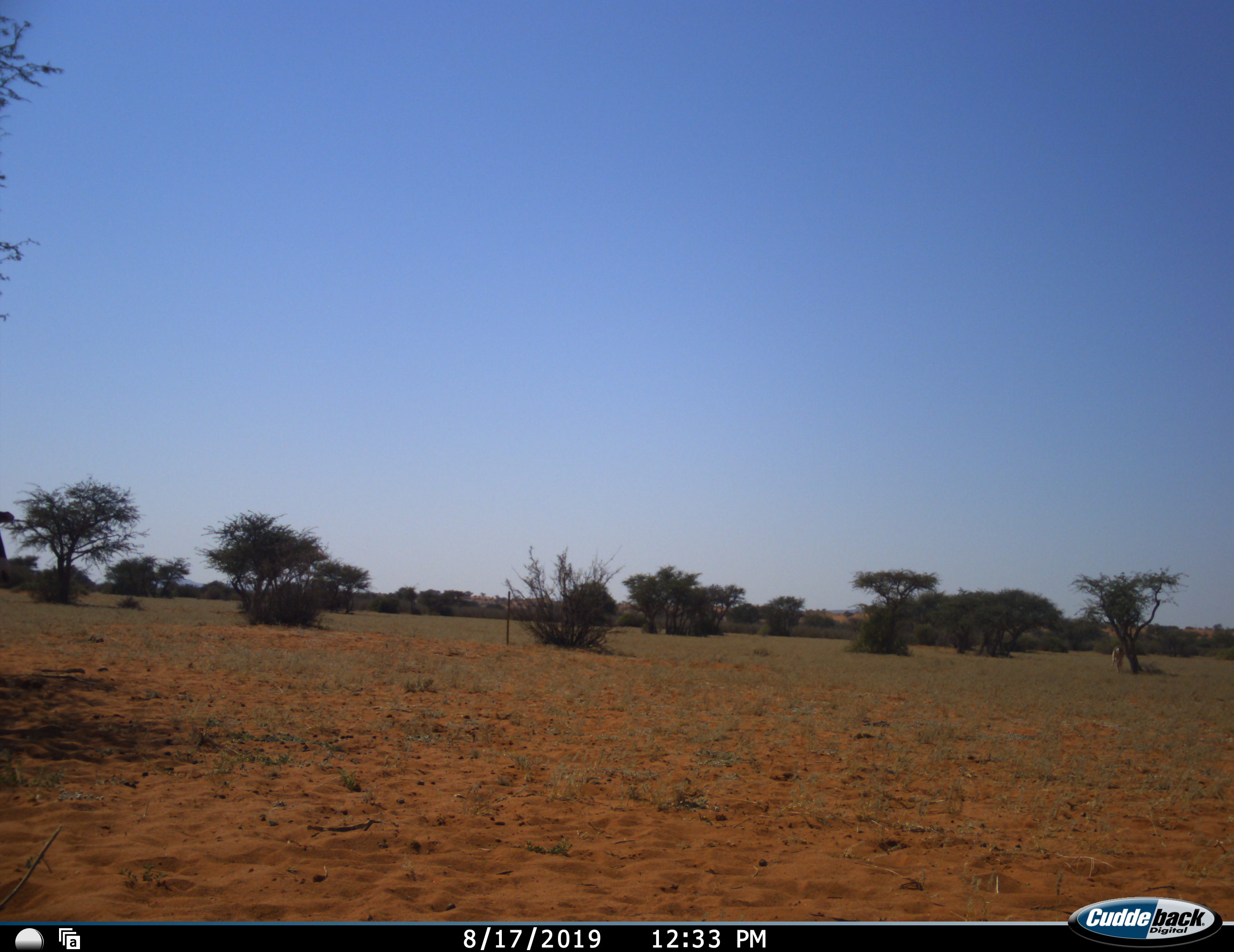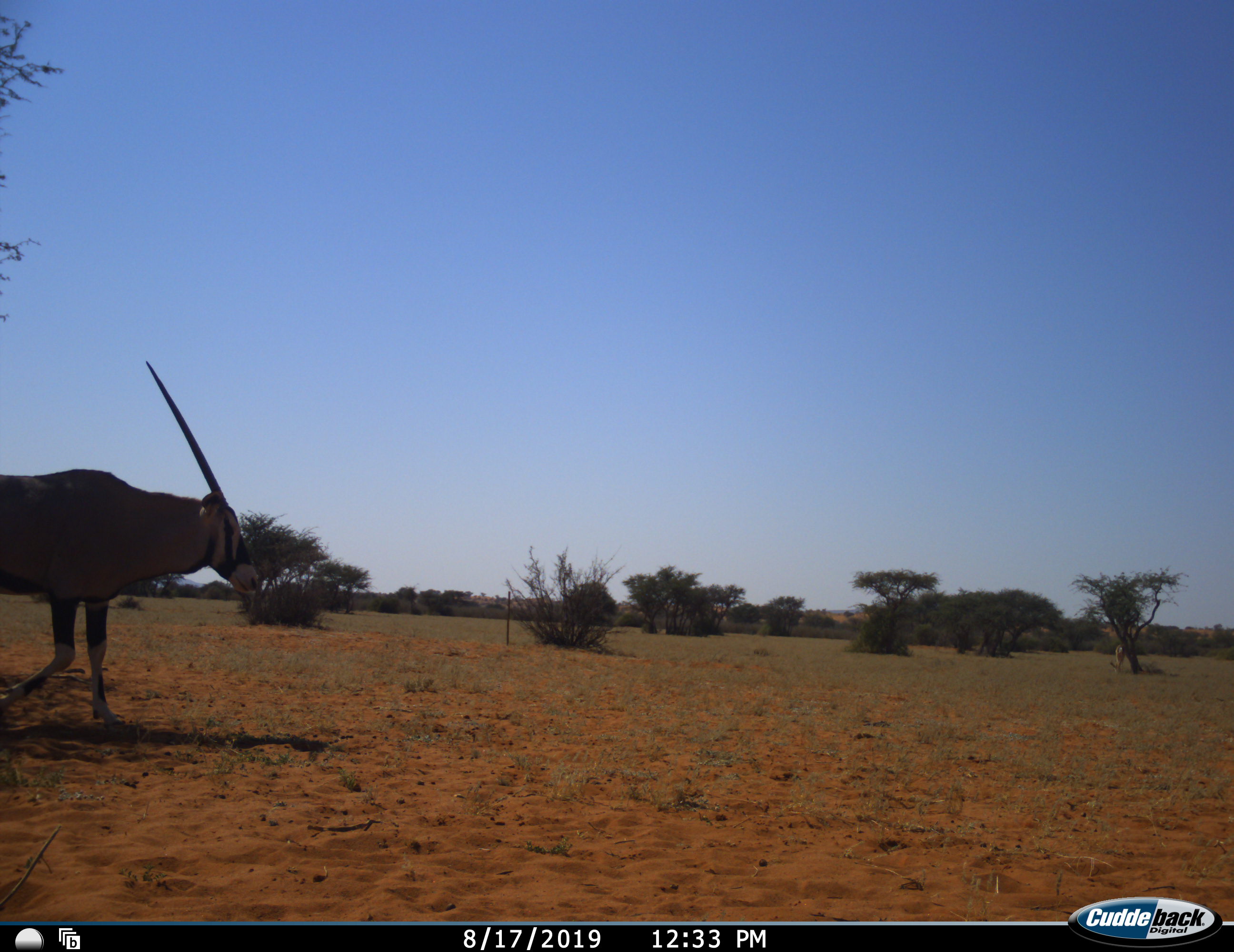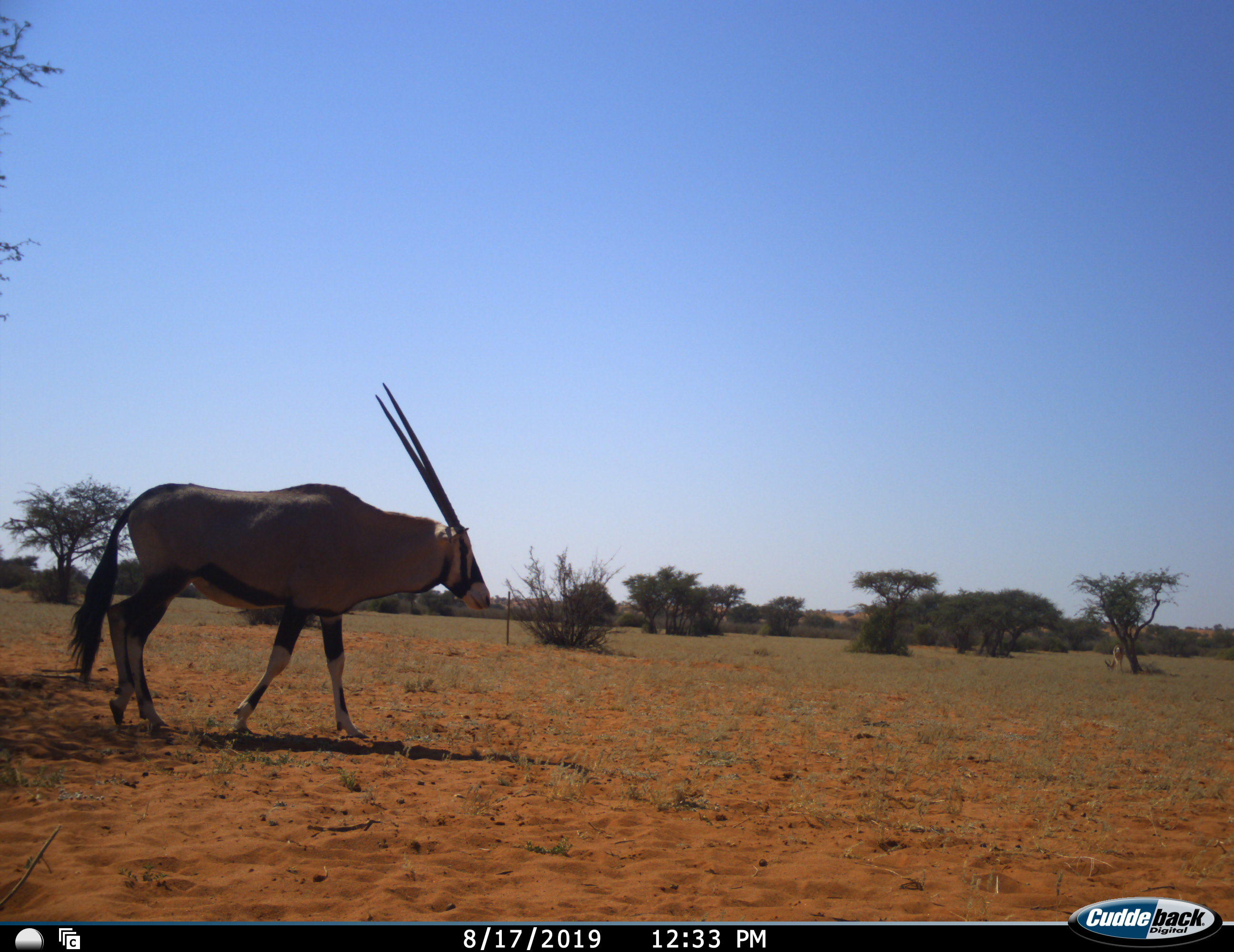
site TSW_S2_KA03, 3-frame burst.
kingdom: Animalia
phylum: Chordata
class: Mammalia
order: Artiodactyla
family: Bovidae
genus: Oryx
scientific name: Oryx gazella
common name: gemsbok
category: oryx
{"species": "oryx (gemsbok) (Oryx gazella)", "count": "1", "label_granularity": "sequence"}